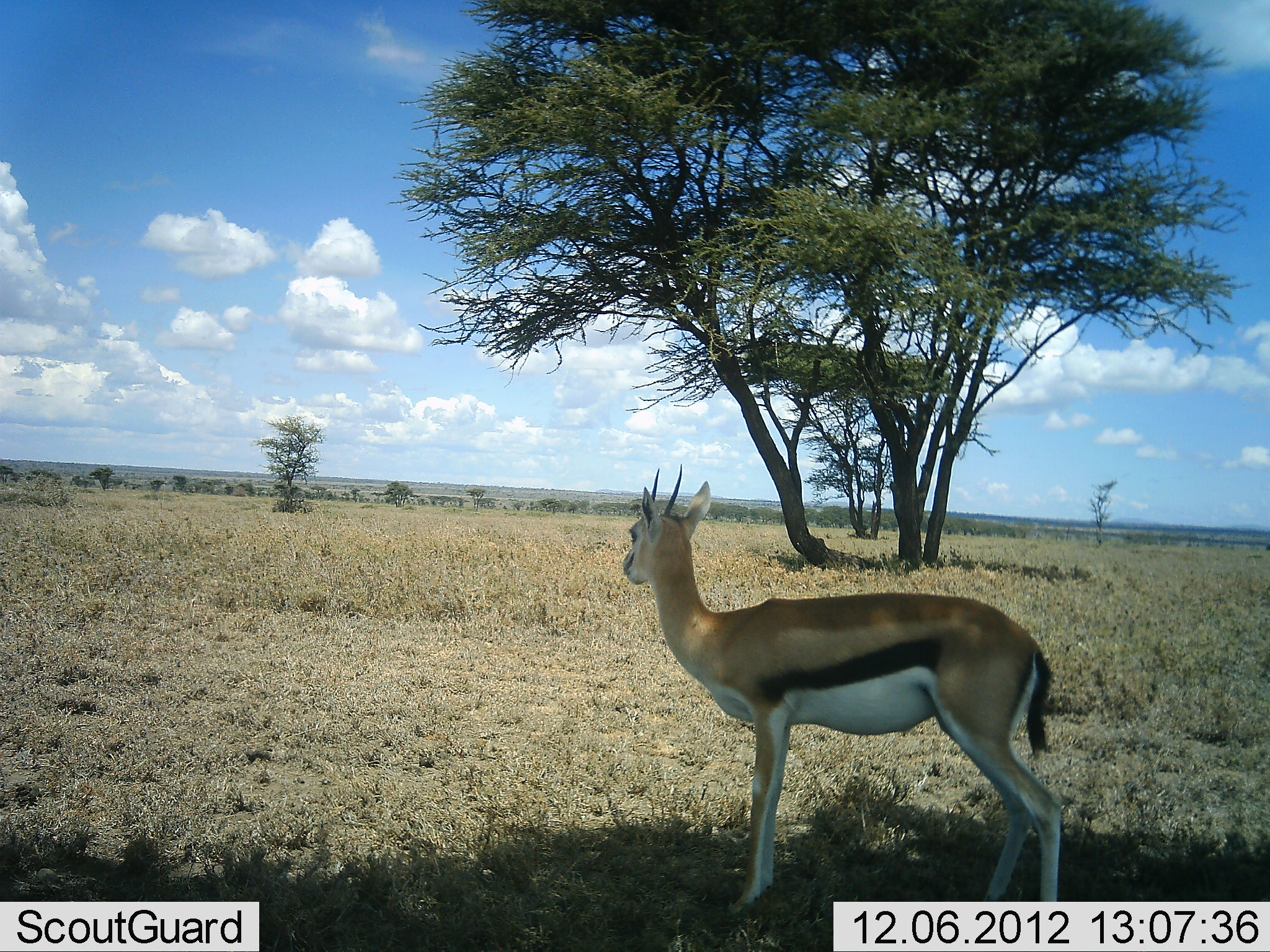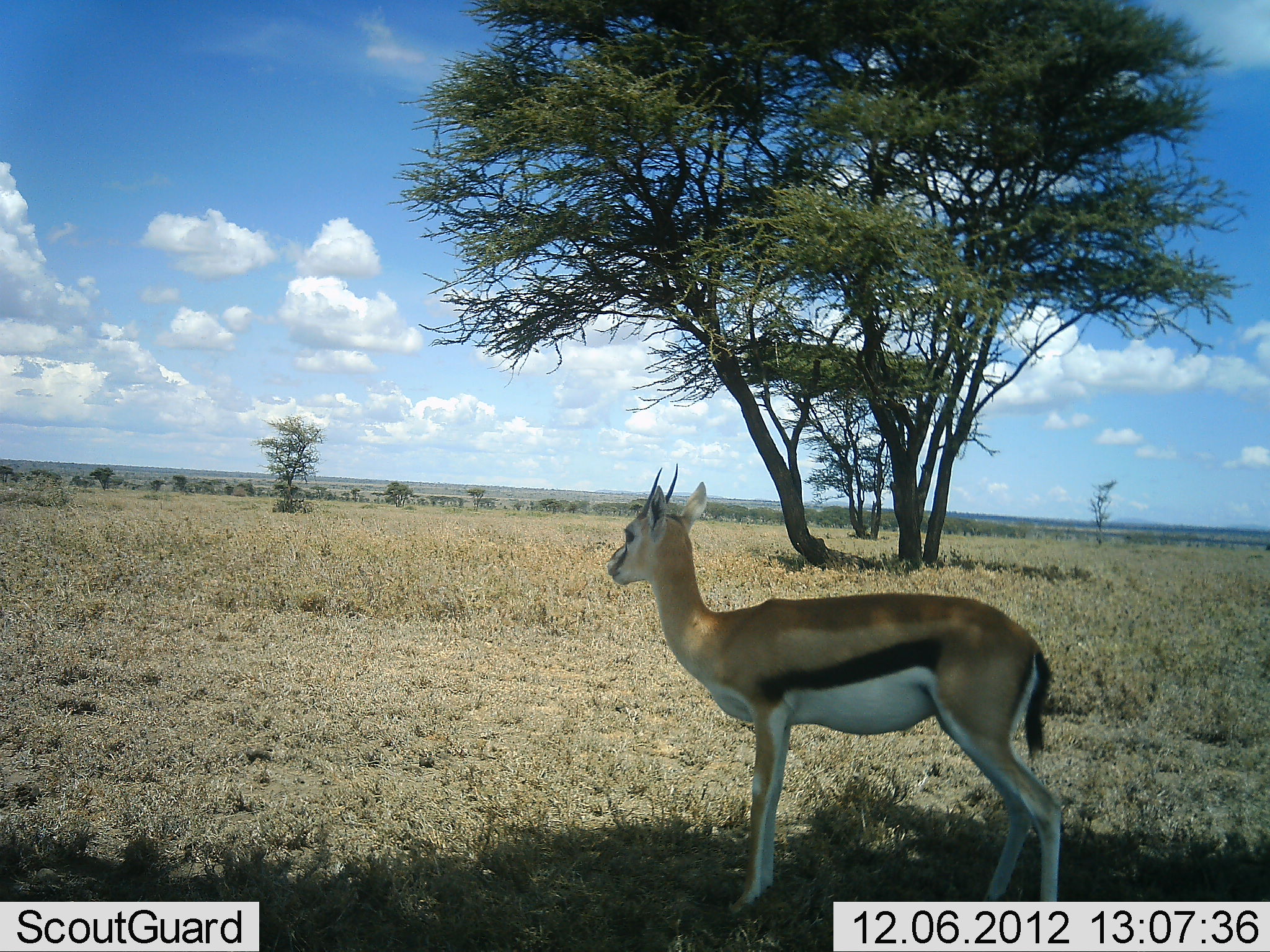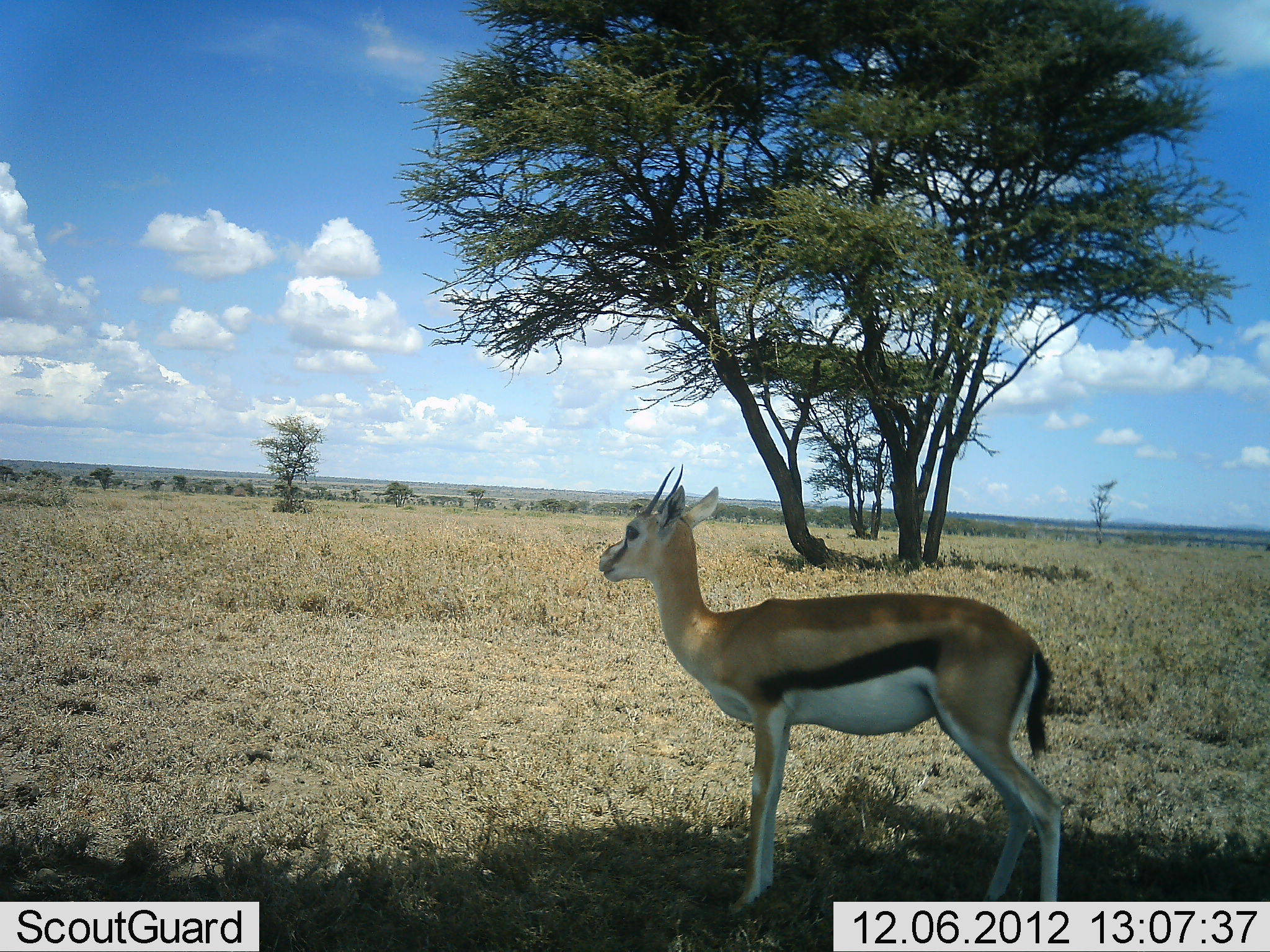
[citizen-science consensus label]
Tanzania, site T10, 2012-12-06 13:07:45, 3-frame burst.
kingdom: Animalia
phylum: Chordata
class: Mammalia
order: Artiodactyla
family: Bovidae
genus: Eudorcas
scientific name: Eudorcas thomsonii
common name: thomson's gazelle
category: gazellethomsons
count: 1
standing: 100%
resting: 0%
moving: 0%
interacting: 0%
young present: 0%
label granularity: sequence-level